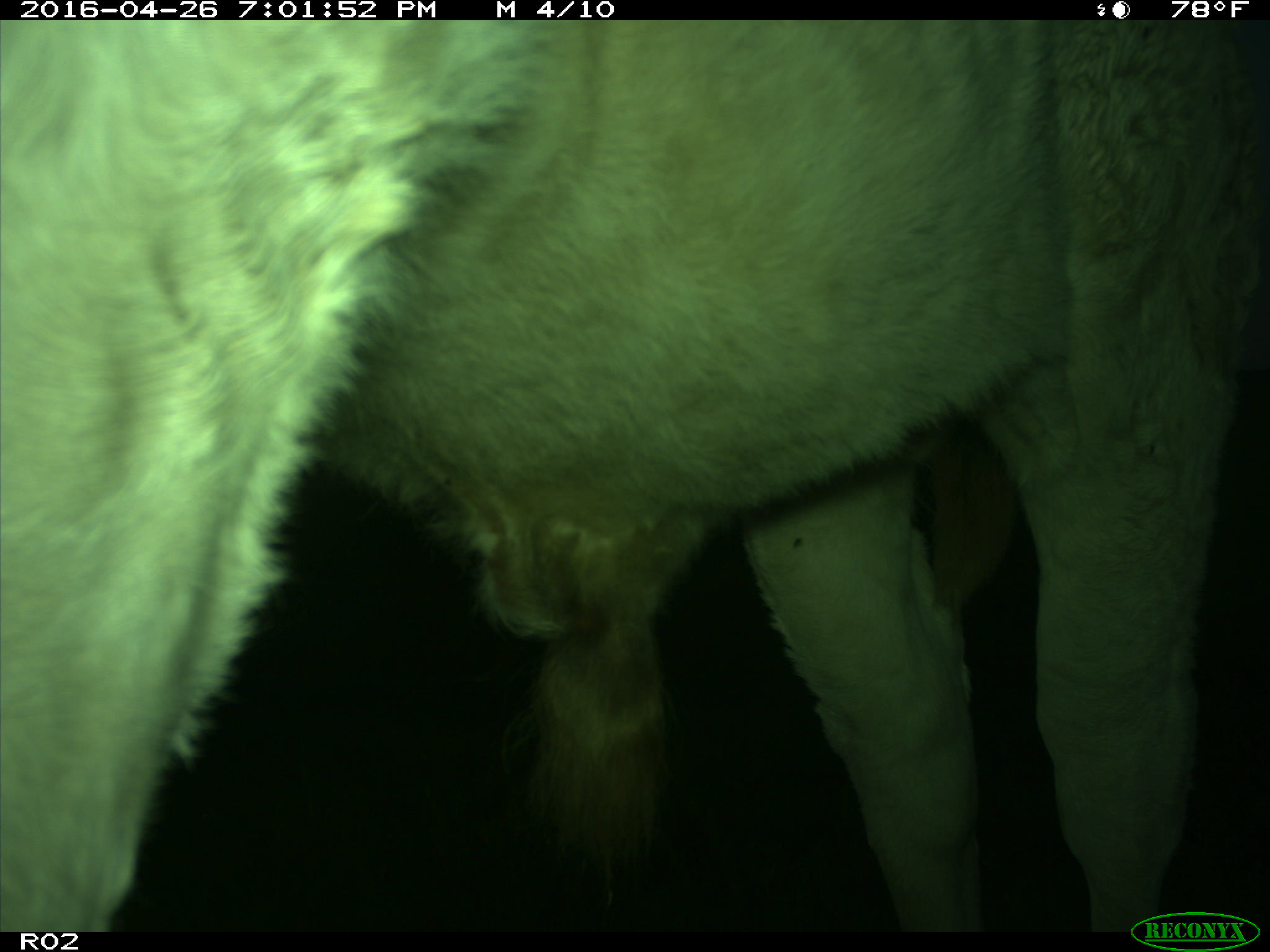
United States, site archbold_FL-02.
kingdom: Animalia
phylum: Chordata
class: Mammalia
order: Artiodactyla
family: Bovidae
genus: Bos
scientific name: Bos taurus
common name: domestic cow